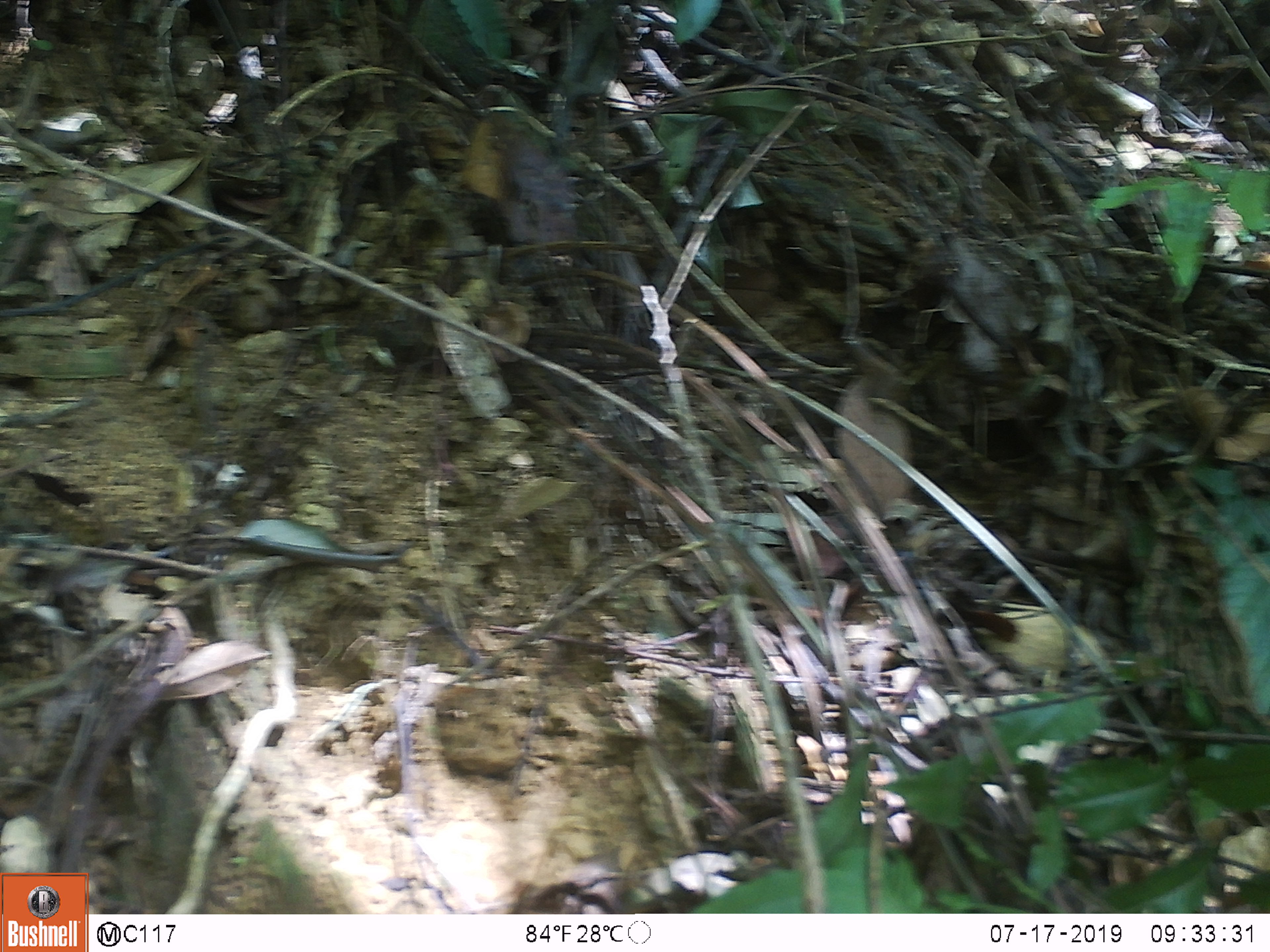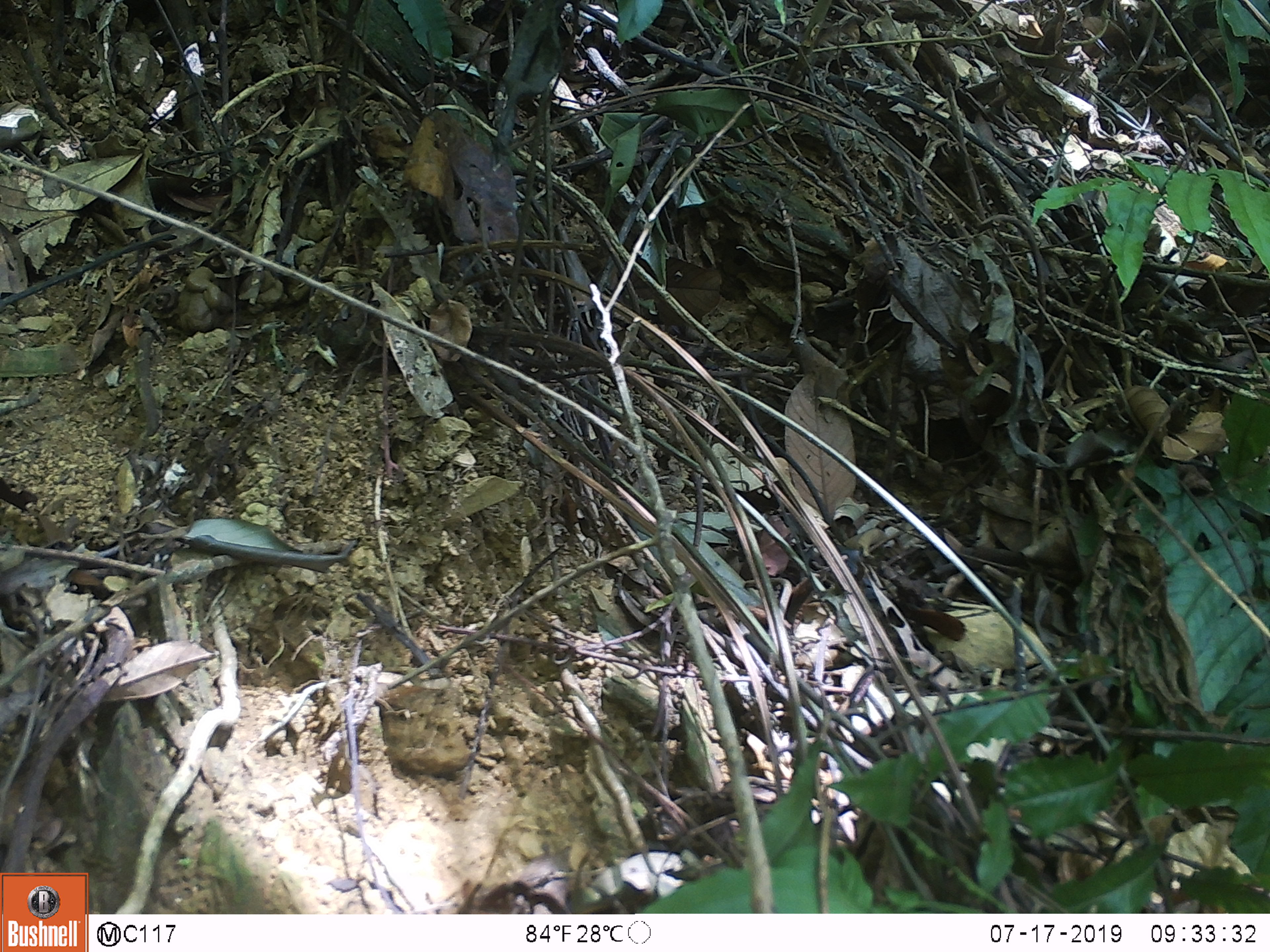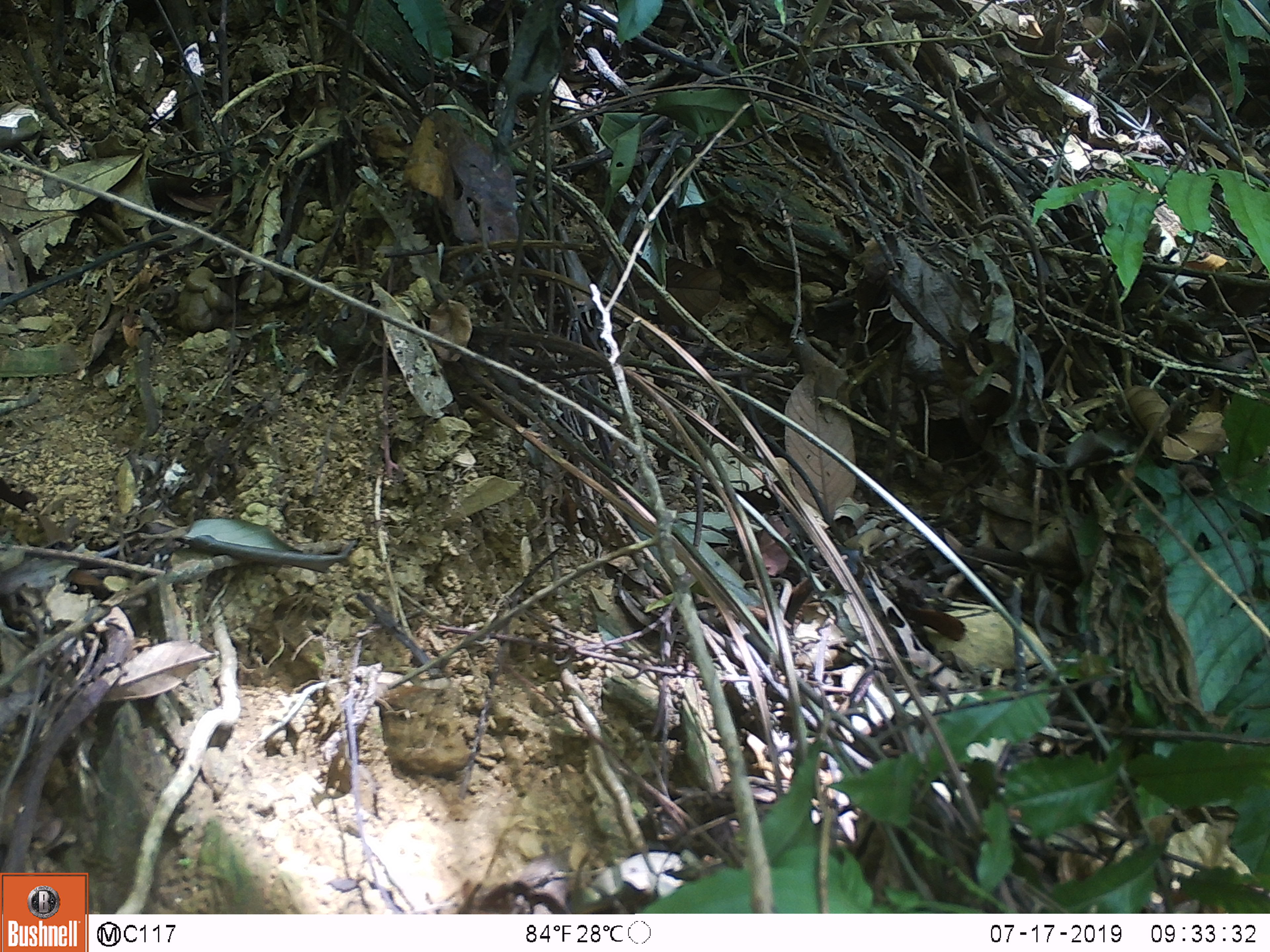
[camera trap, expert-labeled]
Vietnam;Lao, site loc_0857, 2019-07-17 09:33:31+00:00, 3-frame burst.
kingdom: Animalia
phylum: Chordata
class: Mammalia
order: Primates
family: Cercopithecidae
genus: Macaca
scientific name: Macaca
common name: macaque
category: macaque not stump tailed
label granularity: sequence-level